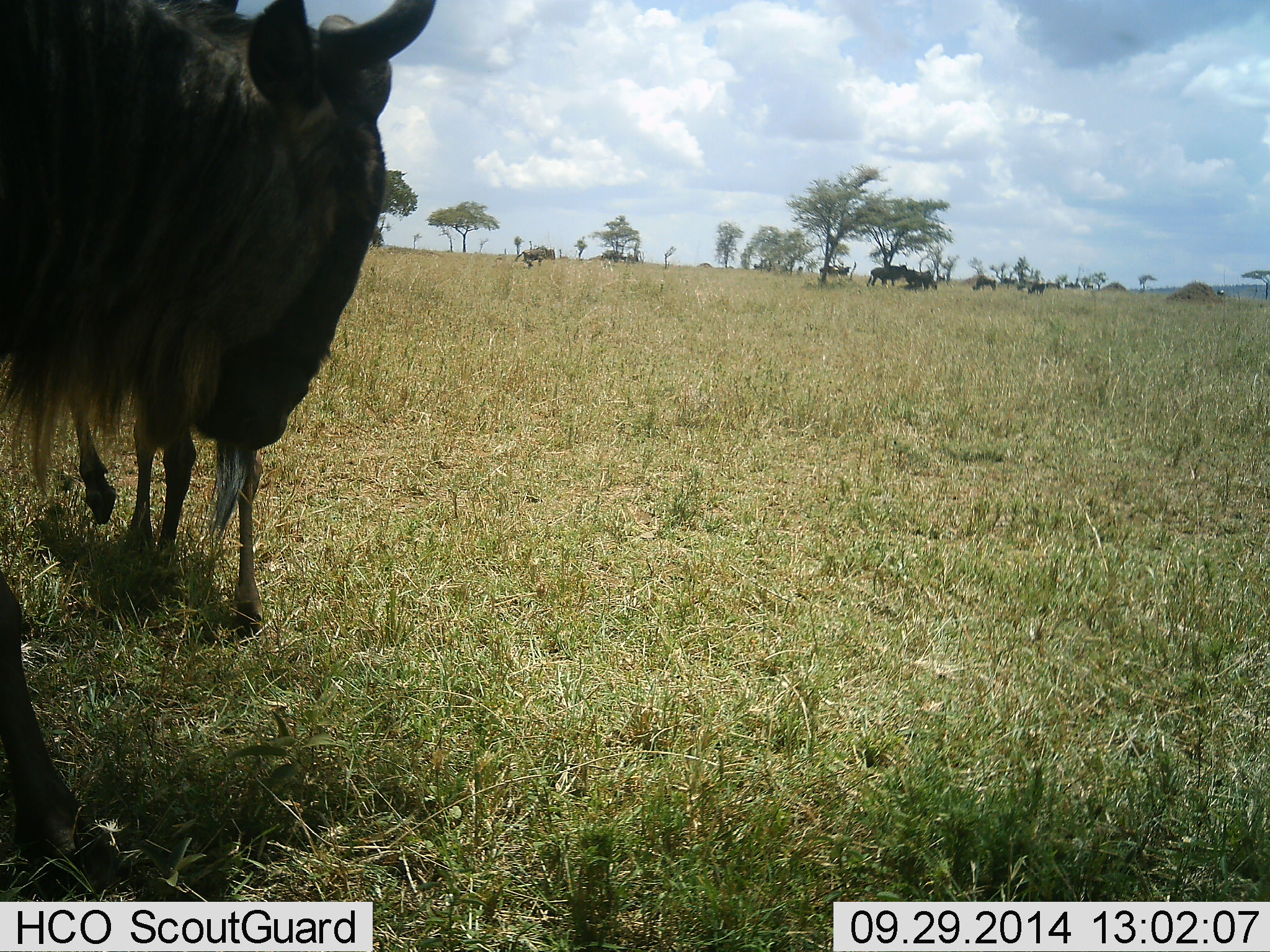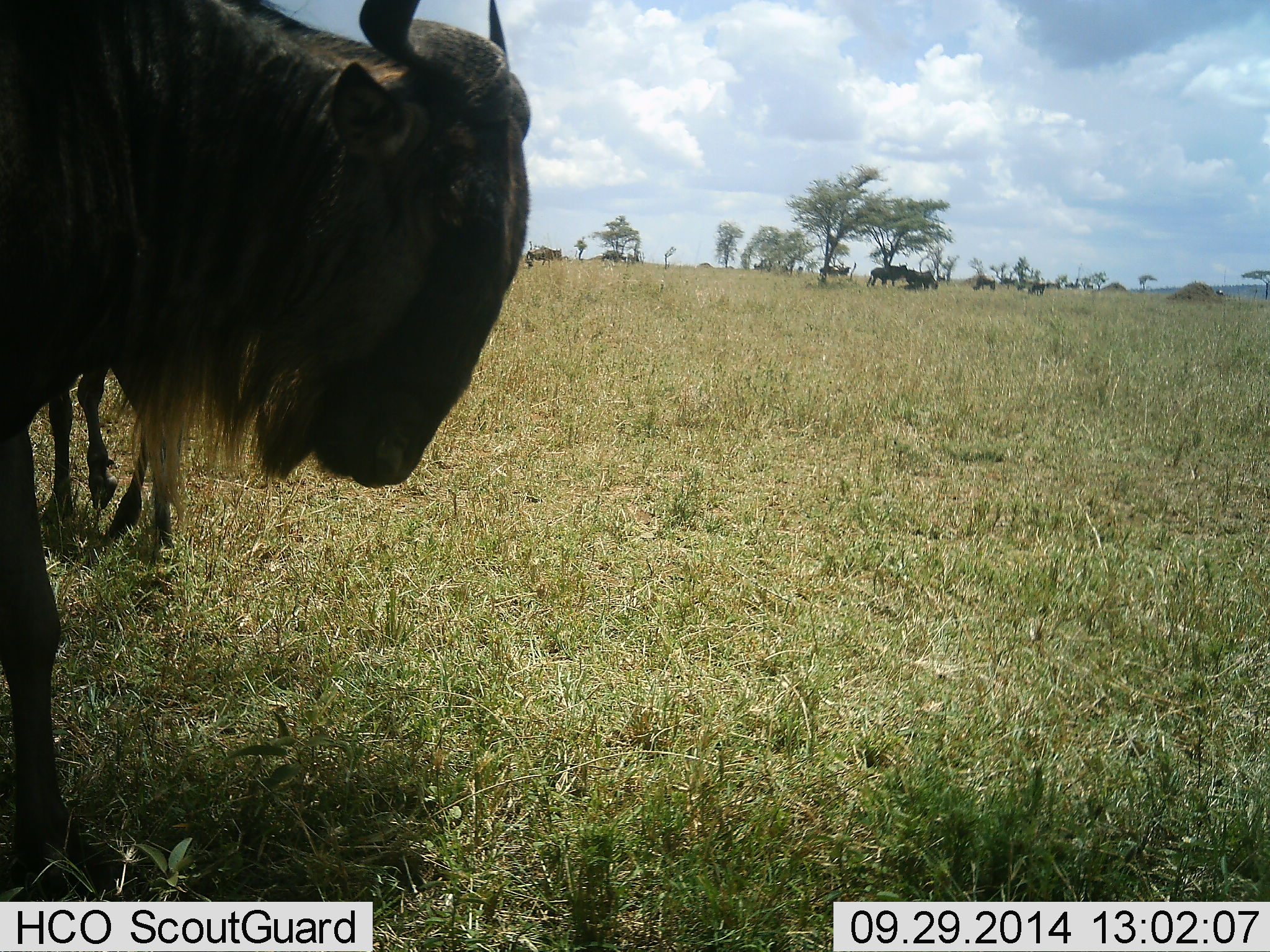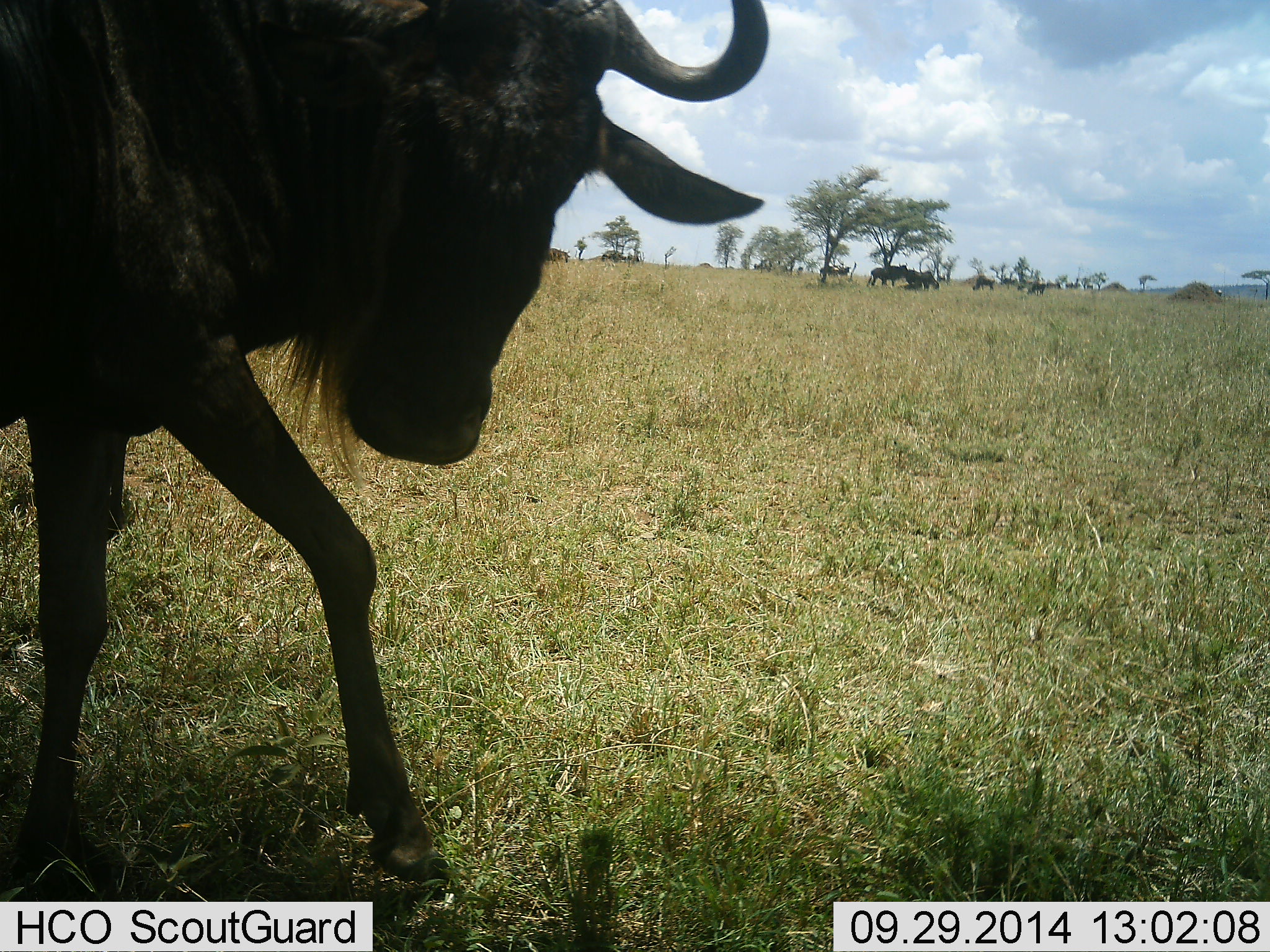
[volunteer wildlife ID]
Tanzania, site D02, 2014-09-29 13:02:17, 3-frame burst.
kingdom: Animalia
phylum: Chordata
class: Mammalia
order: Artiodactyla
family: Bovidae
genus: Connochaetes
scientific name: Connochaetes taurinus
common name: blue wildebeest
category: wildebeest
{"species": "wildebeest (blue wildebeest) (Connochaetes taurinus)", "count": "9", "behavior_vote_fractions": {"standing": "70%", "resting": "50%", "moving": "60%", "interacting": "0%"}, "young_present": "0%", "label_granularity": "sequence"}